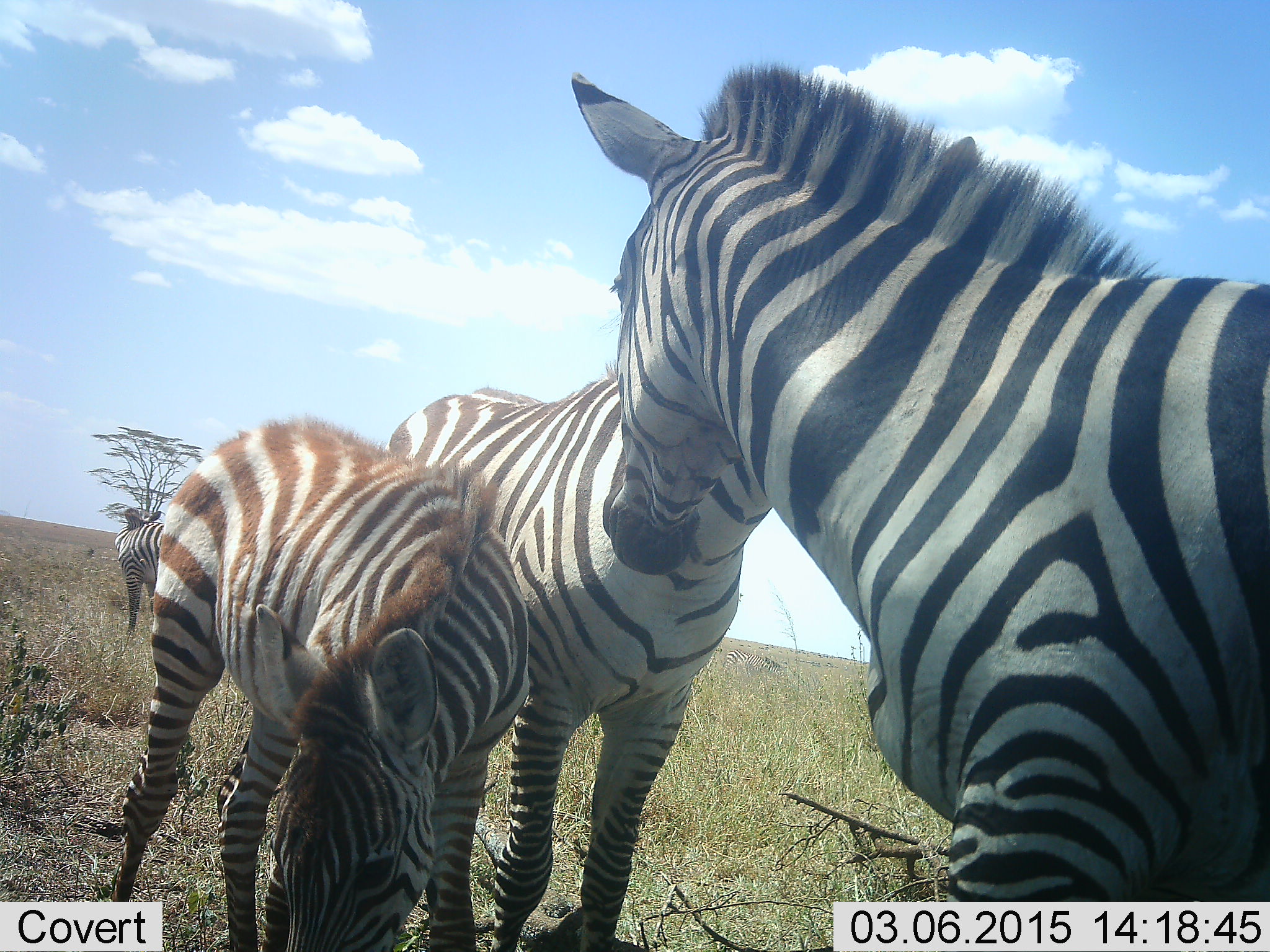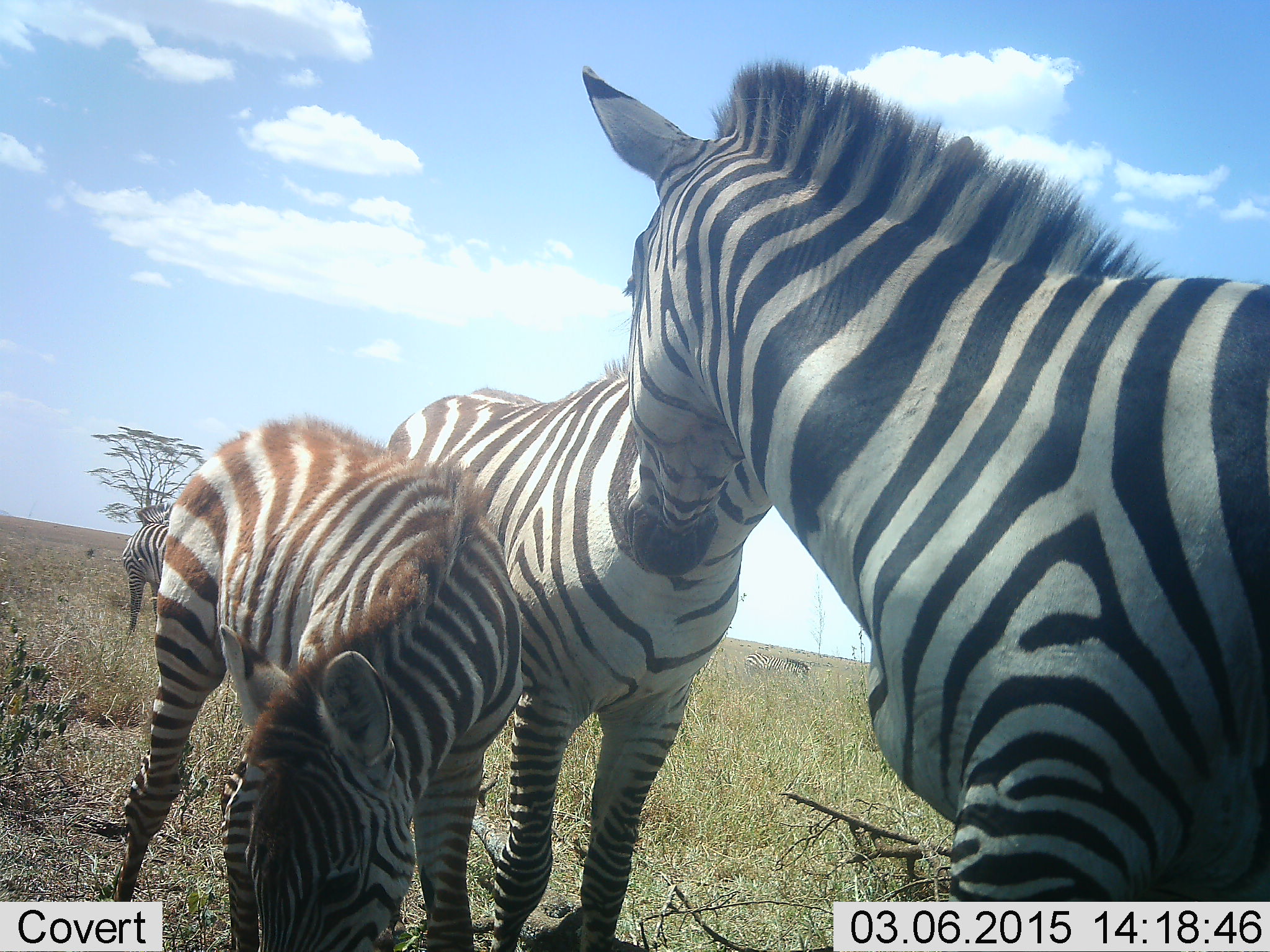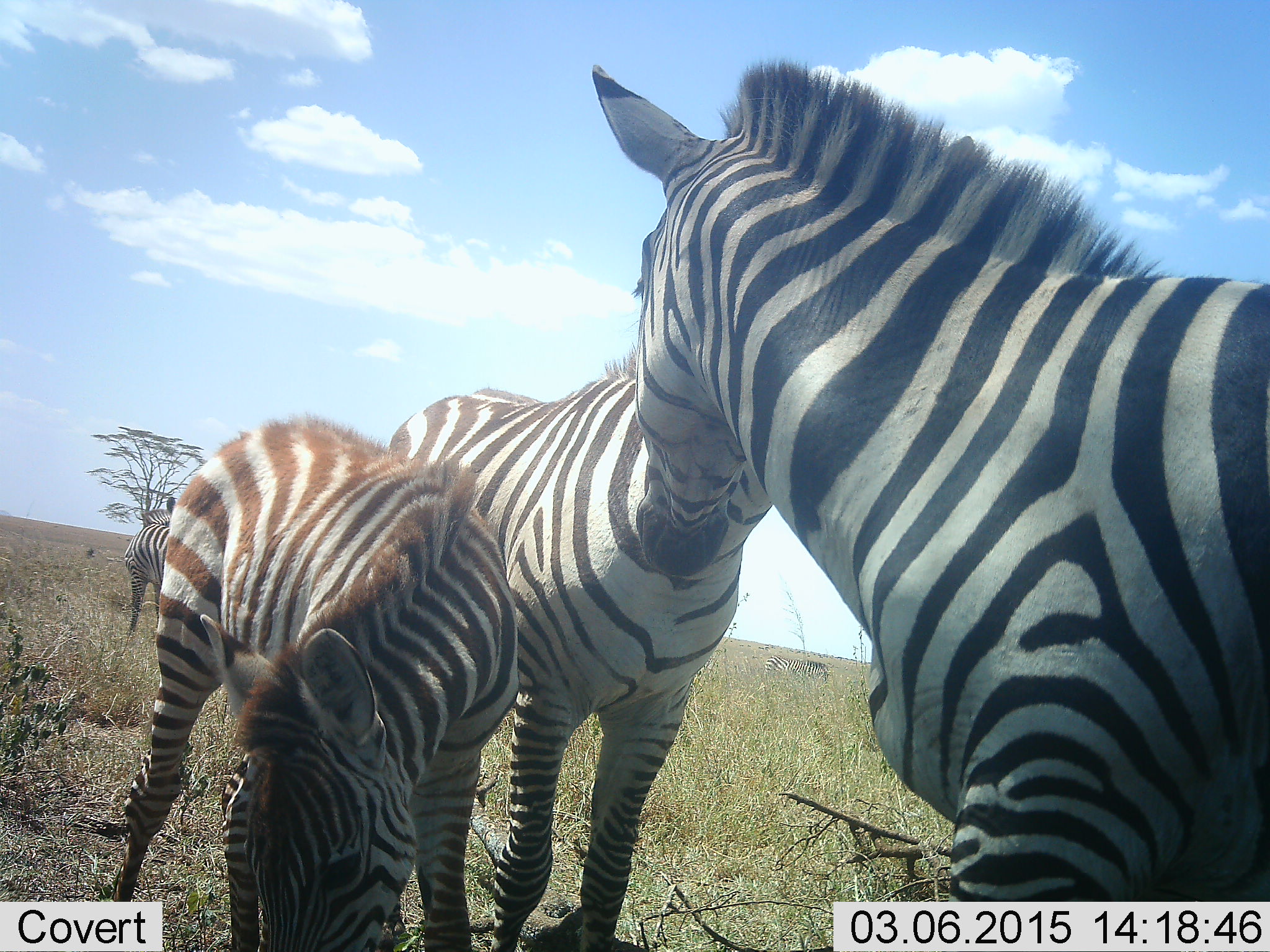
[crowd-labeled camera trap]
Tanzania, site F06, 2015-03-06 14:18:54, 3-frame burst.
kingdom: Animalia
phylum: Chordata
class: Mammalia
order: Perissodactyla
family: Equidae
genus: Equus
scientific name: Equus quagga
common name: plains zebra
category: zebra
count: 4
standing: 100%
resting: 0%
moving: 20%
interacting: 30%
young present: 50%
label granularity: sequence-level